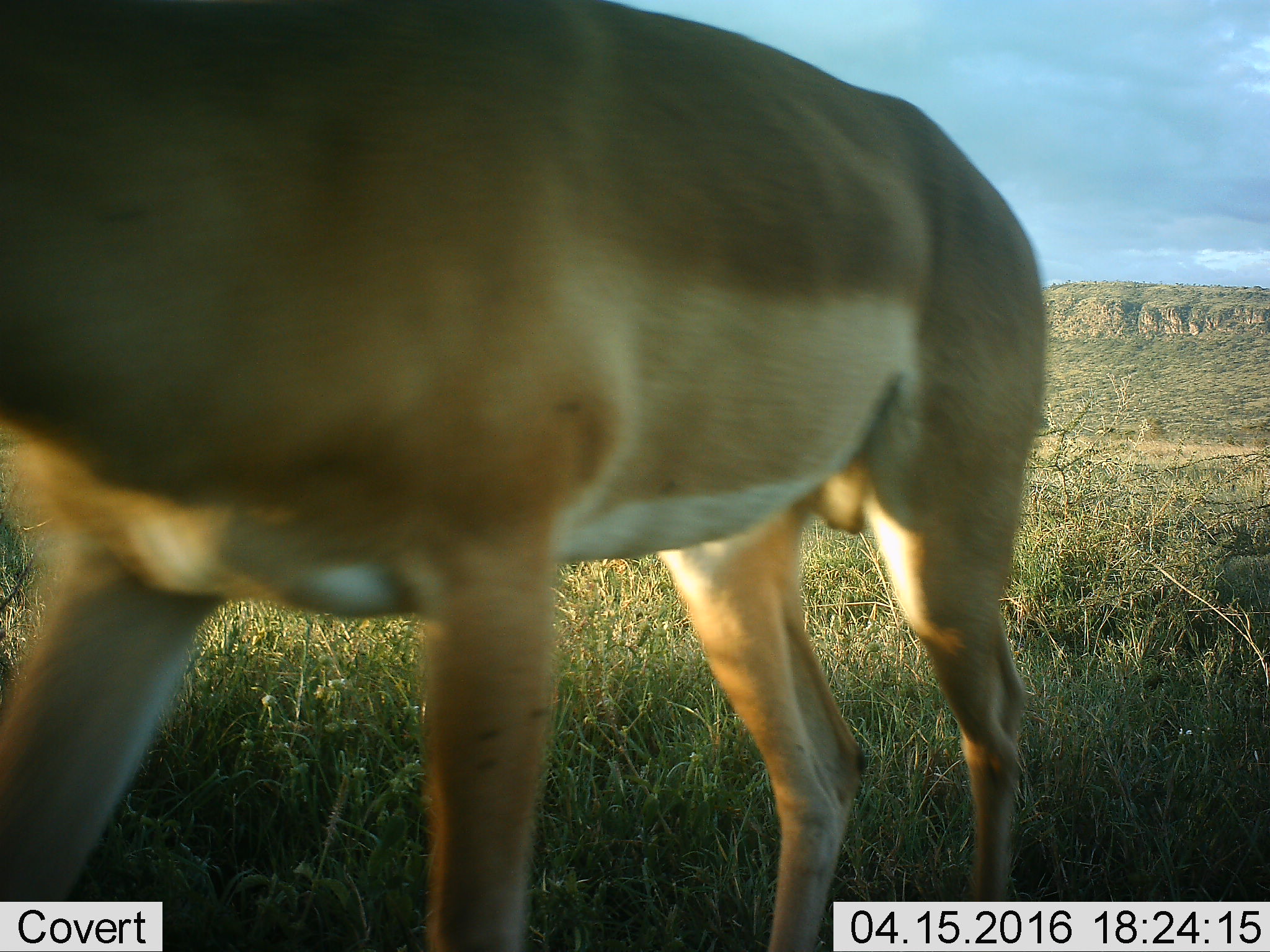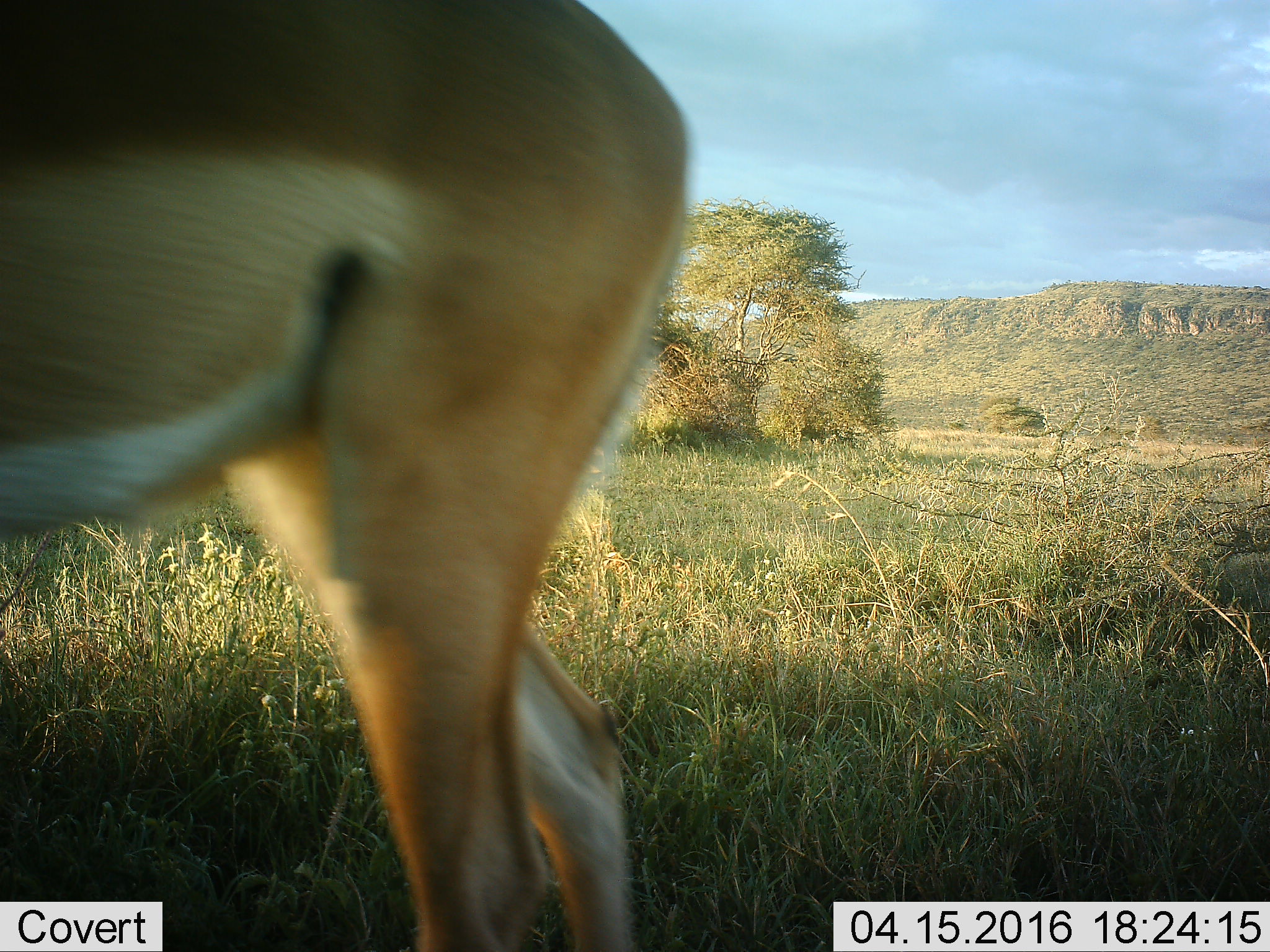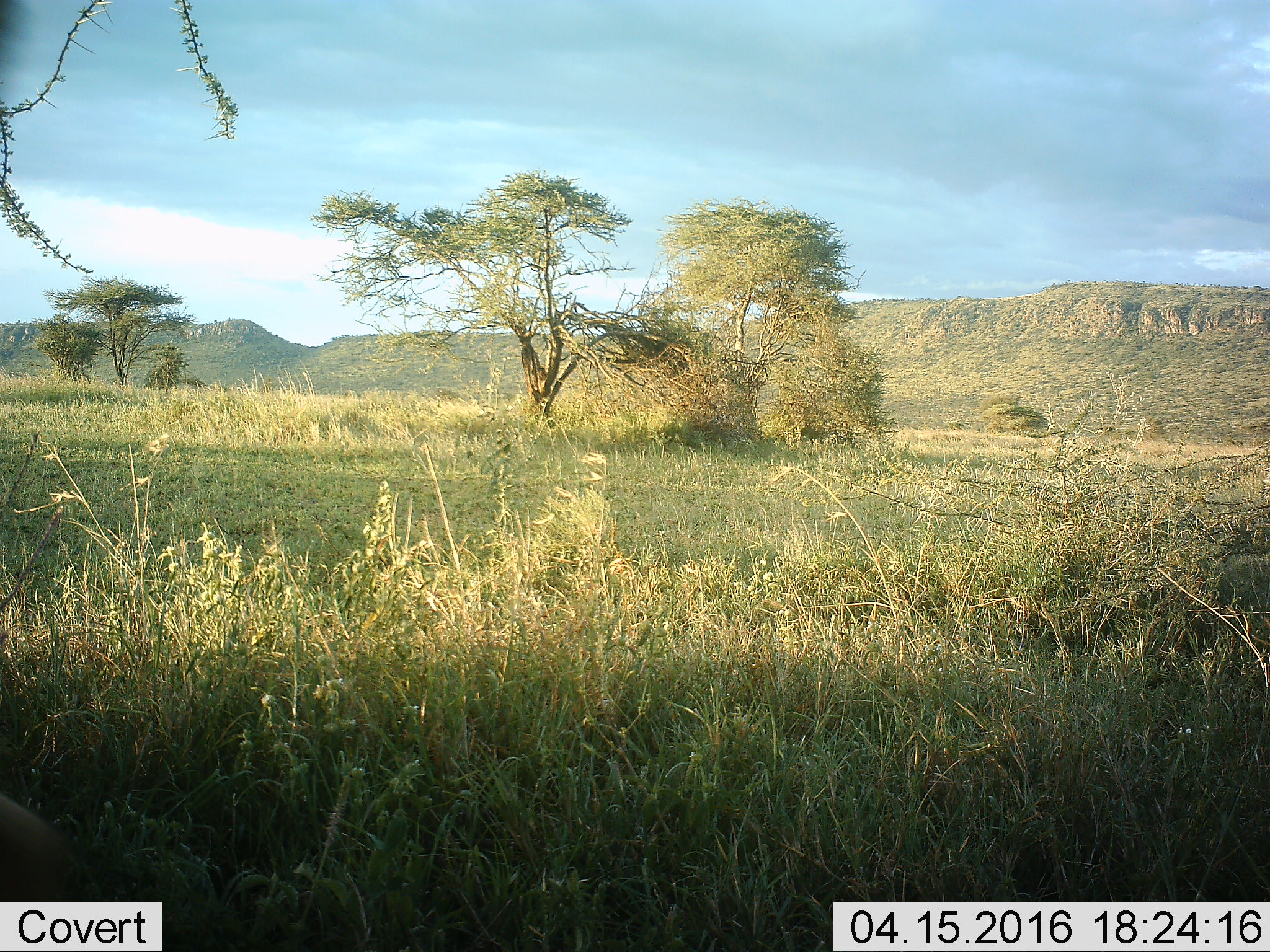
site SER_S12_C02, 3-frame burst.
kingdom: Animalia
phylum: Chordata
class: Mammalia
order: Artiodactyla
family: Bovidae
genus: Aepyceros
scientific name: Aepyceros melampus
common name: impala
Impala (Aepyceros melampus), count 1. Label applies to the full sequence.